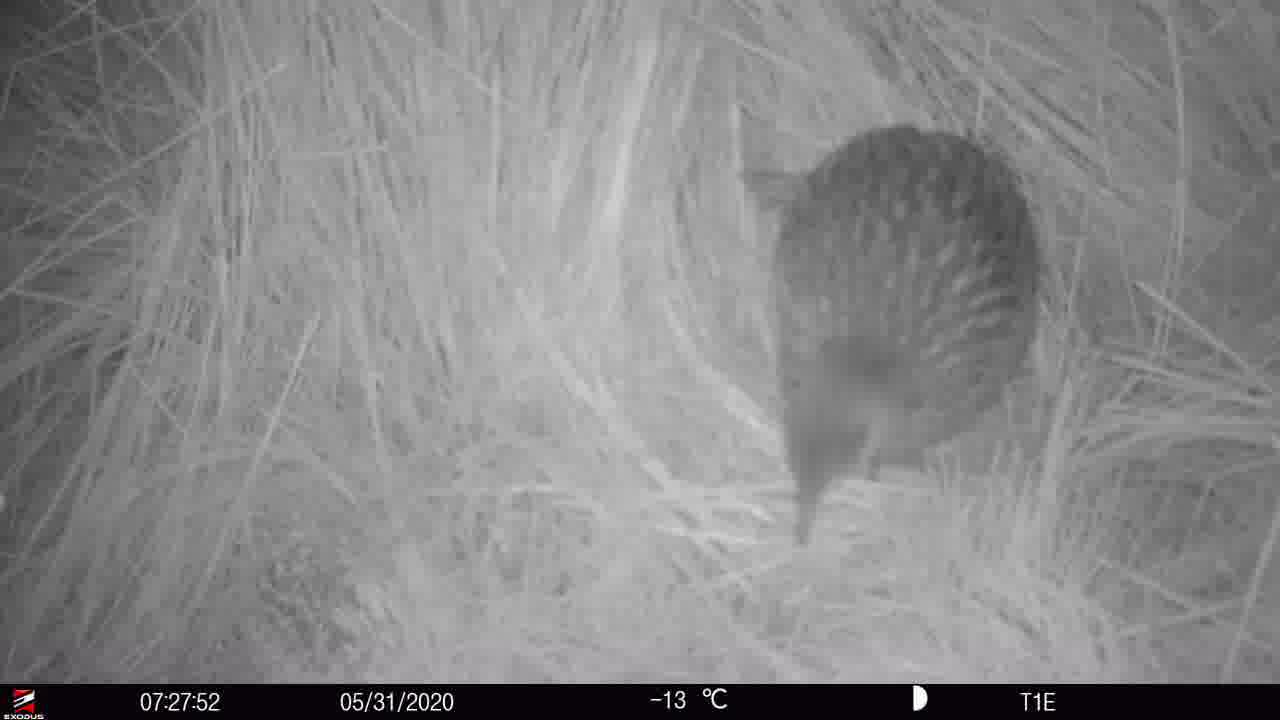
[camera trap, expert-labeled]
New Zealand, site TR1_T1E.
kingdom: Animalia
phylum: Chordata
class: Aves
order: Gruiformes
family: Rallidae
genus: Gallirallus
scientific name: Gallirallus australis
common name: weka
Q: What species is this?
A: Weka (Gallirallus australis).